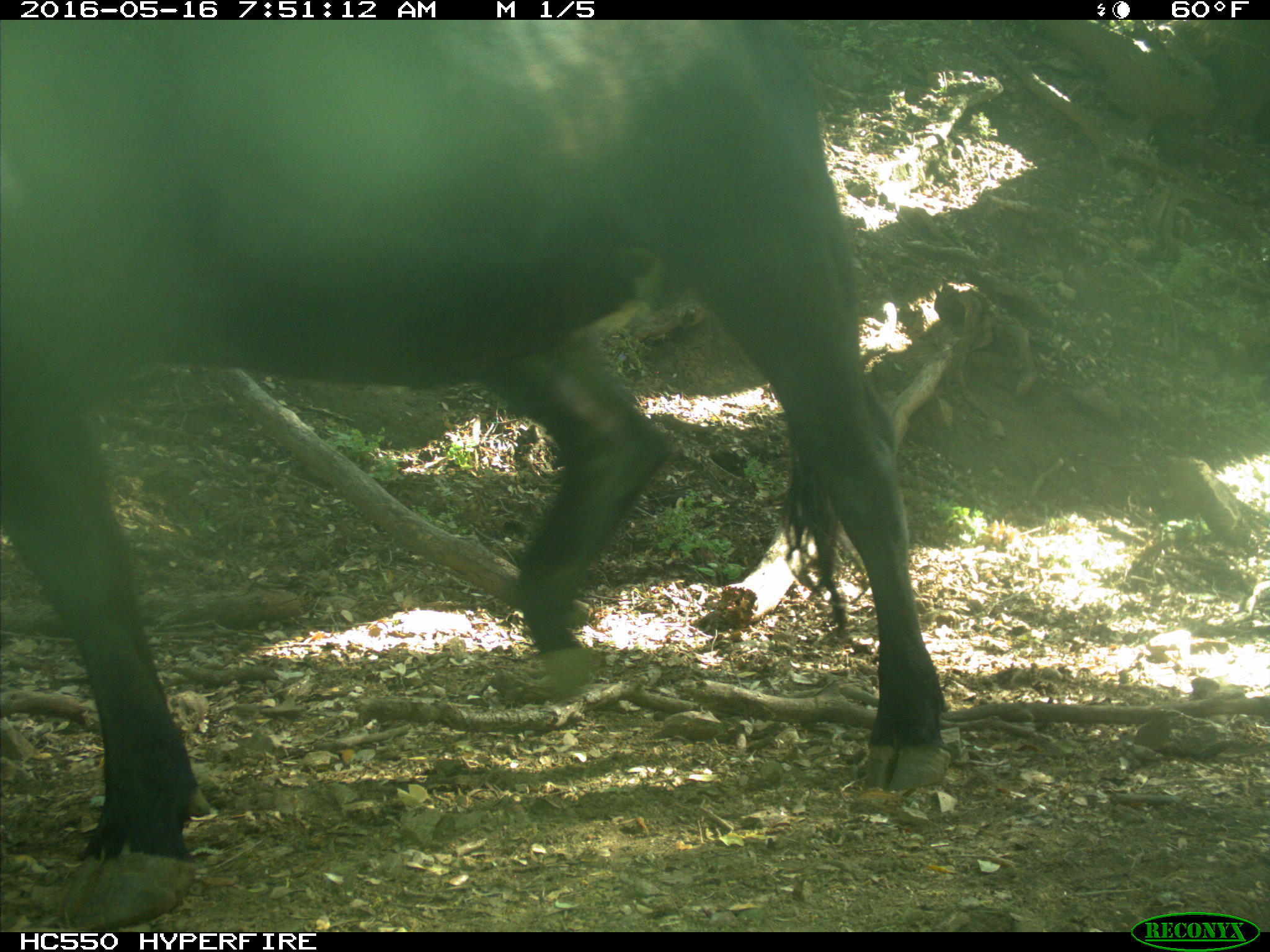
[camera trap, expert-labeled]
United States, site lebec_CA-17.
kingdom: Animalia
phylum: Chordata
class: Mammalia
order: Artiodactyla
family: Bovidae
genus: Bos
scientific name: Bos taurus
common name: domestic cow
Bos taurus (domestic cow).